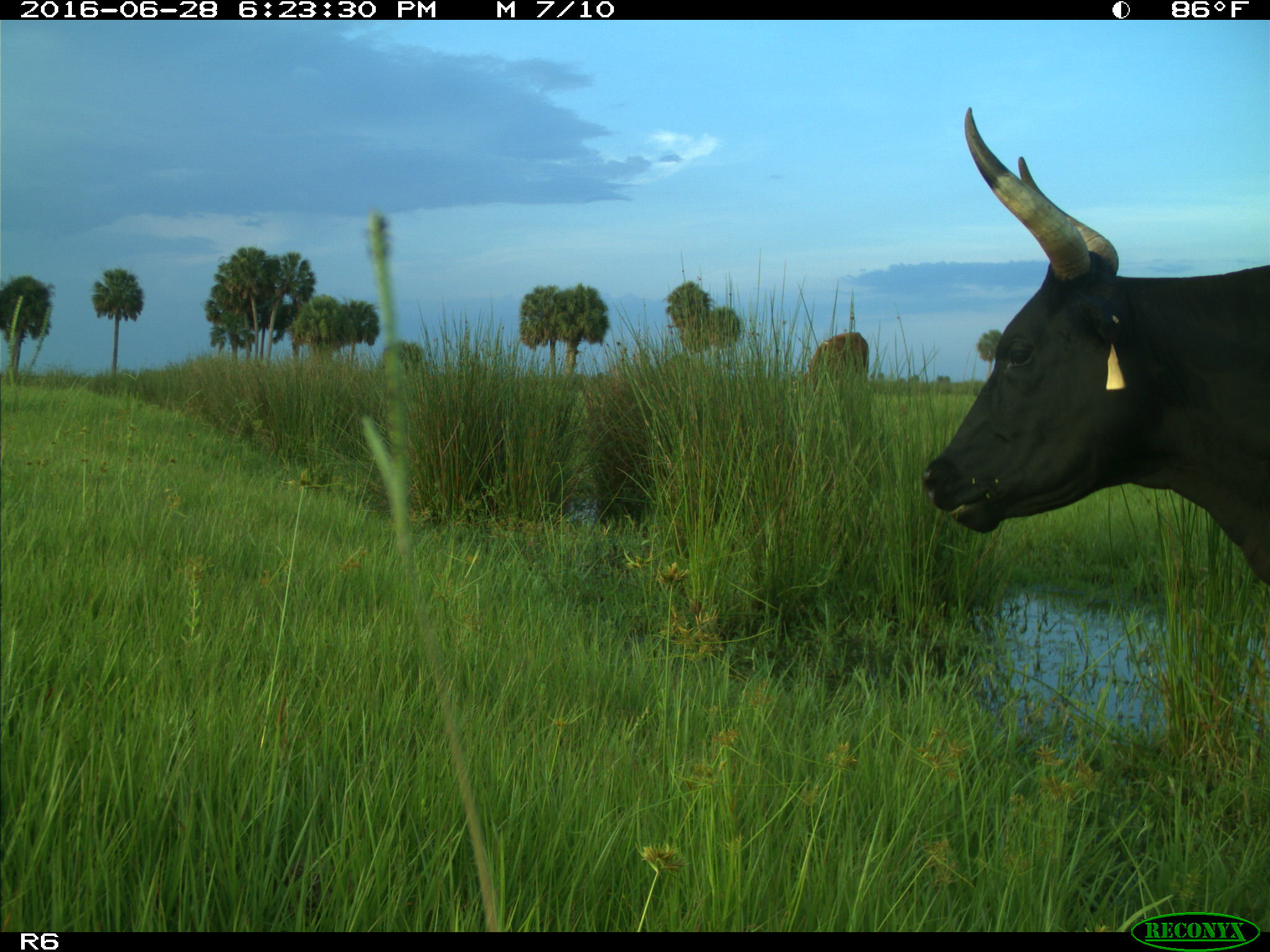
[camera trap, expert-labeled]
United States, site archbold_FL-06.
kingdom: Animalia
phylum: Chordata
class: Mammalia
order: Artiodactyla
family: Bovidae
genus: Bos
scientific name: Bos taurus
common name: domestic cow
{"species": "Bos taurus (domestic cow)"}